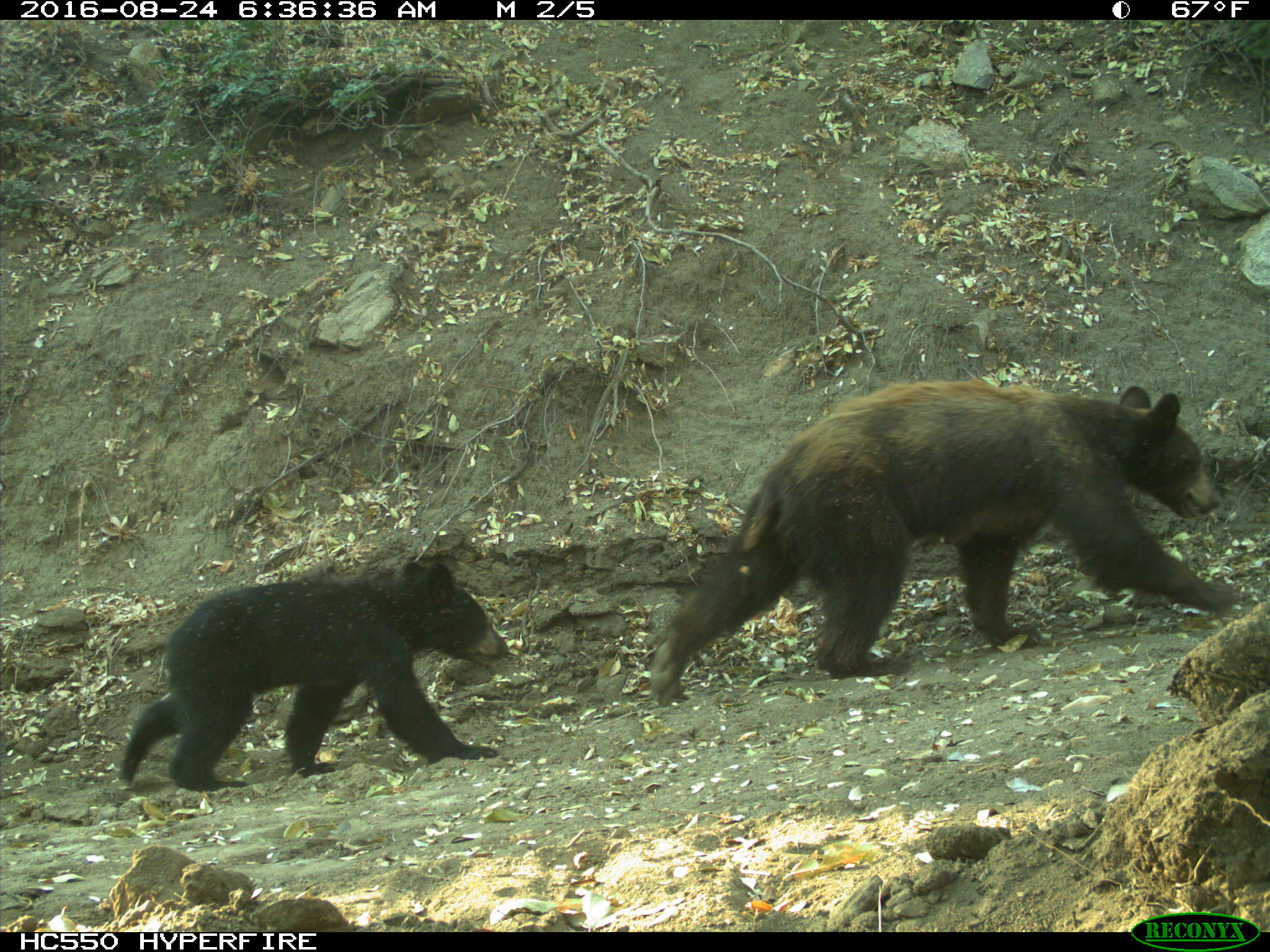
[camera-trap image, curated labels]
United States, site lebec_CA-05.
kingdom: Animalia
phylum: Chordata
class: Mammalia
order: Carnivora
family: Ursidae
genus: Ursus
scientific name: Ursus americanus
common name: american black bear